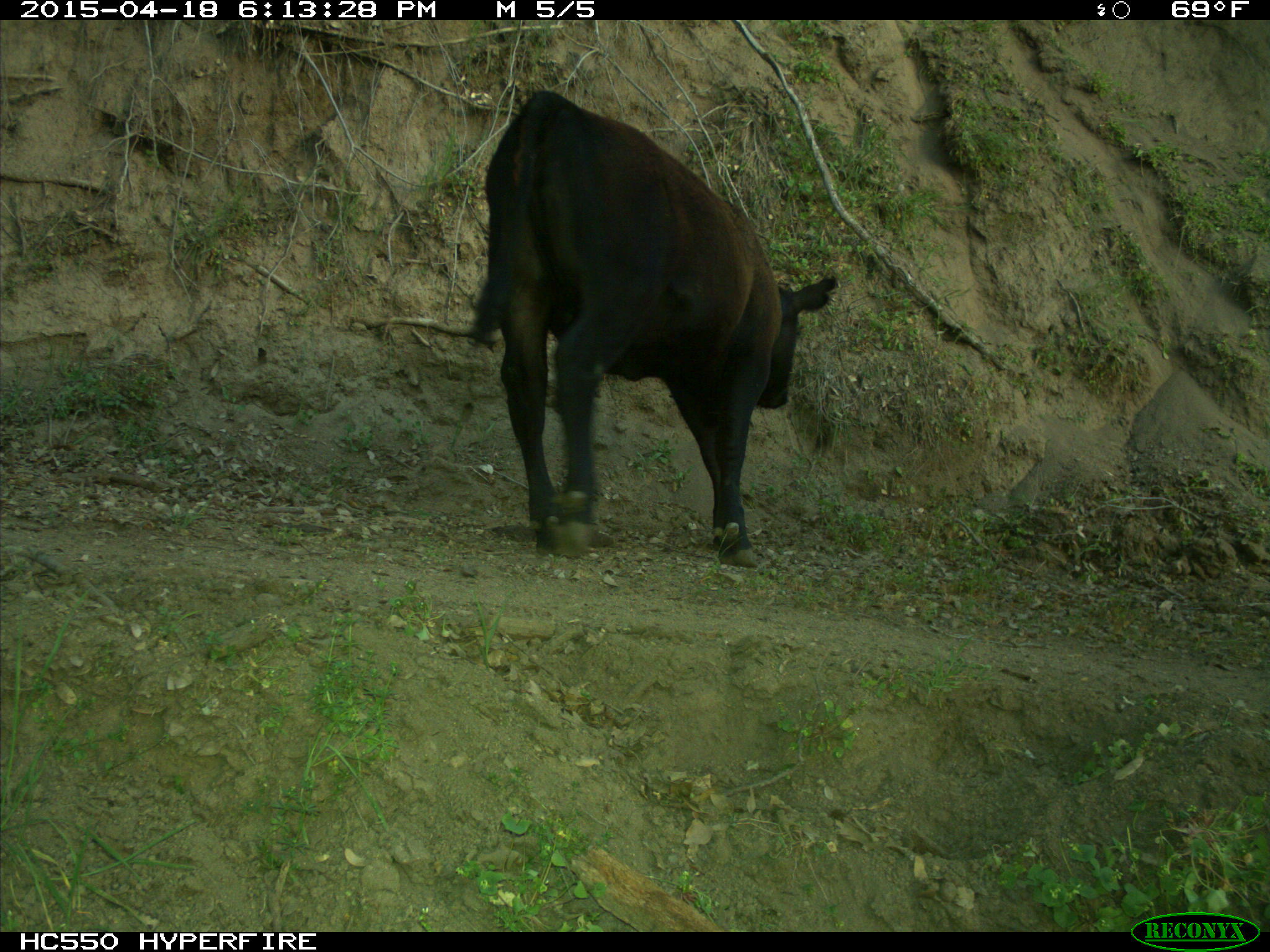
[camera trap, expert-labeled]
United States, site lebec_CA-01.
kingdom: Animalia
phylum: Chordata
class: Mammalia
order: Artiodactyla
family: Bovidae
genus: Bos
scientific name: Bos taurus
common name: domestic cow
Bos taurus (domestic cow).